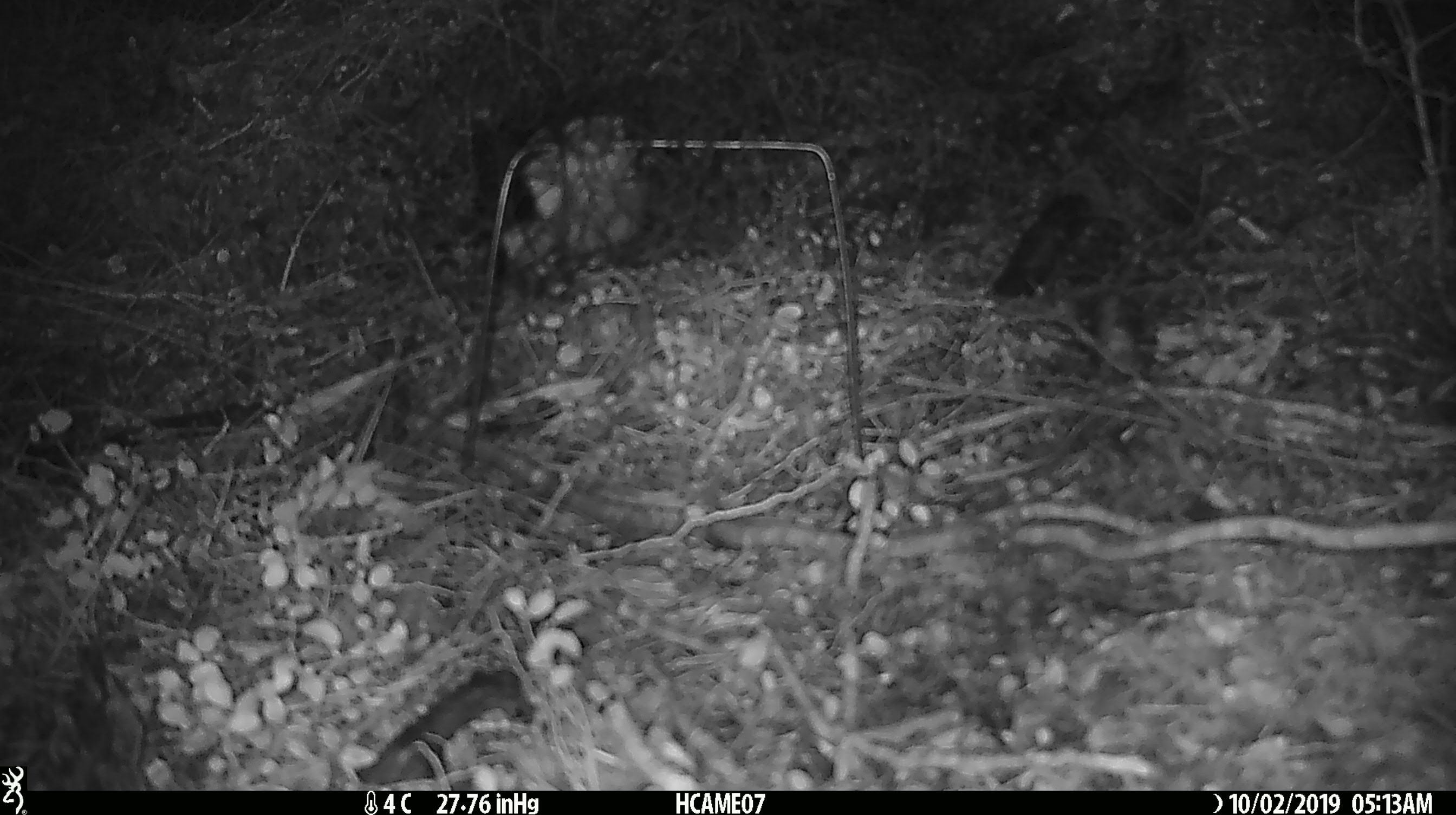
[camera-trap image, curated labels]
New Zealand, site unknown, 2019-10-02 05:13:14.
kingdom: Animalia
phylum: Chordata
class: Mammalia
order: Rodentia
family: Muridae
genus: Mus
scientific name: Mus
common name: mouse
Mouse (Mus).